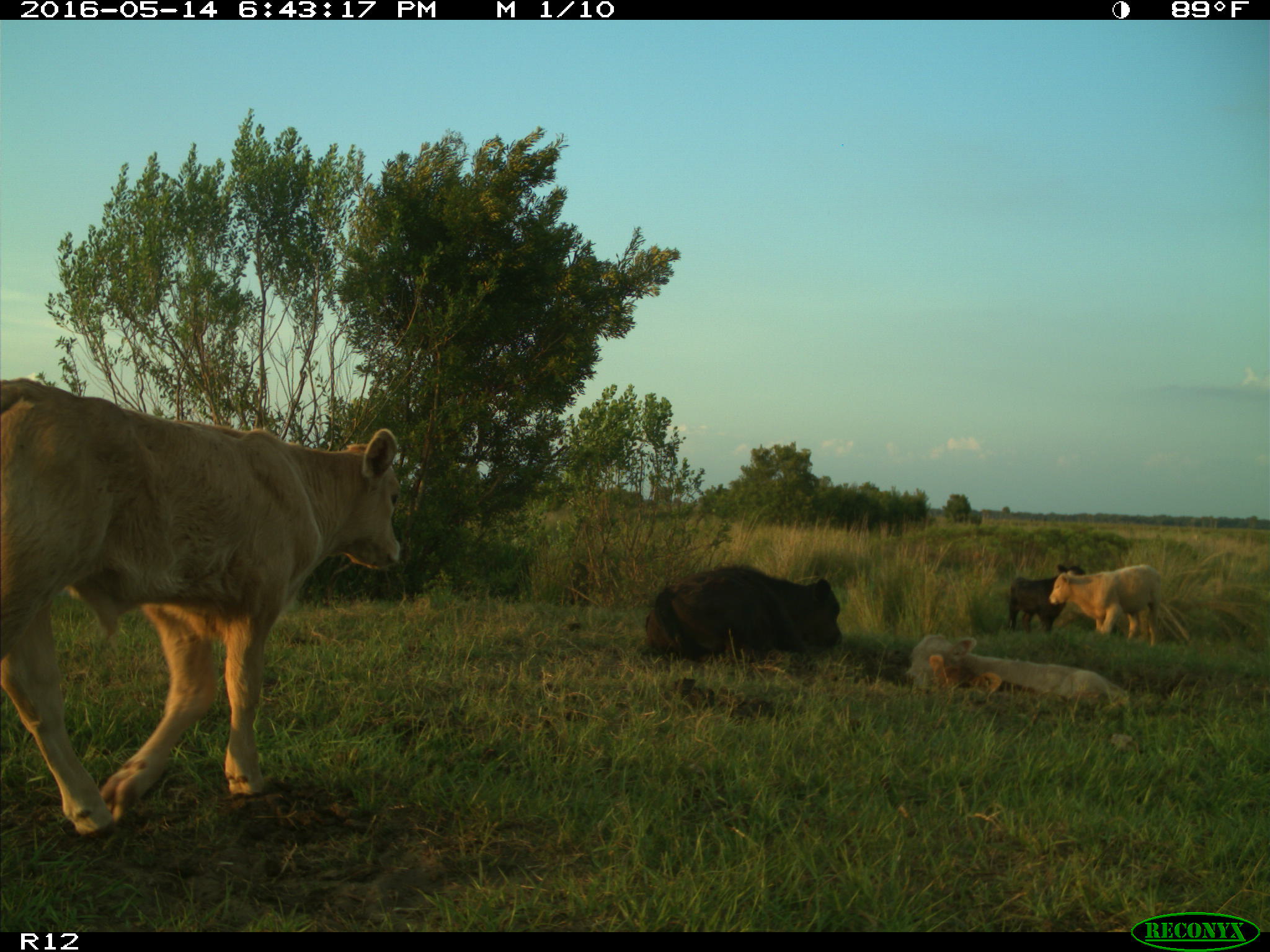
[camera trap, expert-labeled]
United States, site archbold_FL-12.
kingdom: Animalia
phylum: Chordata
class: Mammalia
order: Artiodactyla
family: Bovidae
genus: Bos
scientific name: Bos taurus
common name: domestic cow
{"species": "Bos taurus (domestic cow)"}